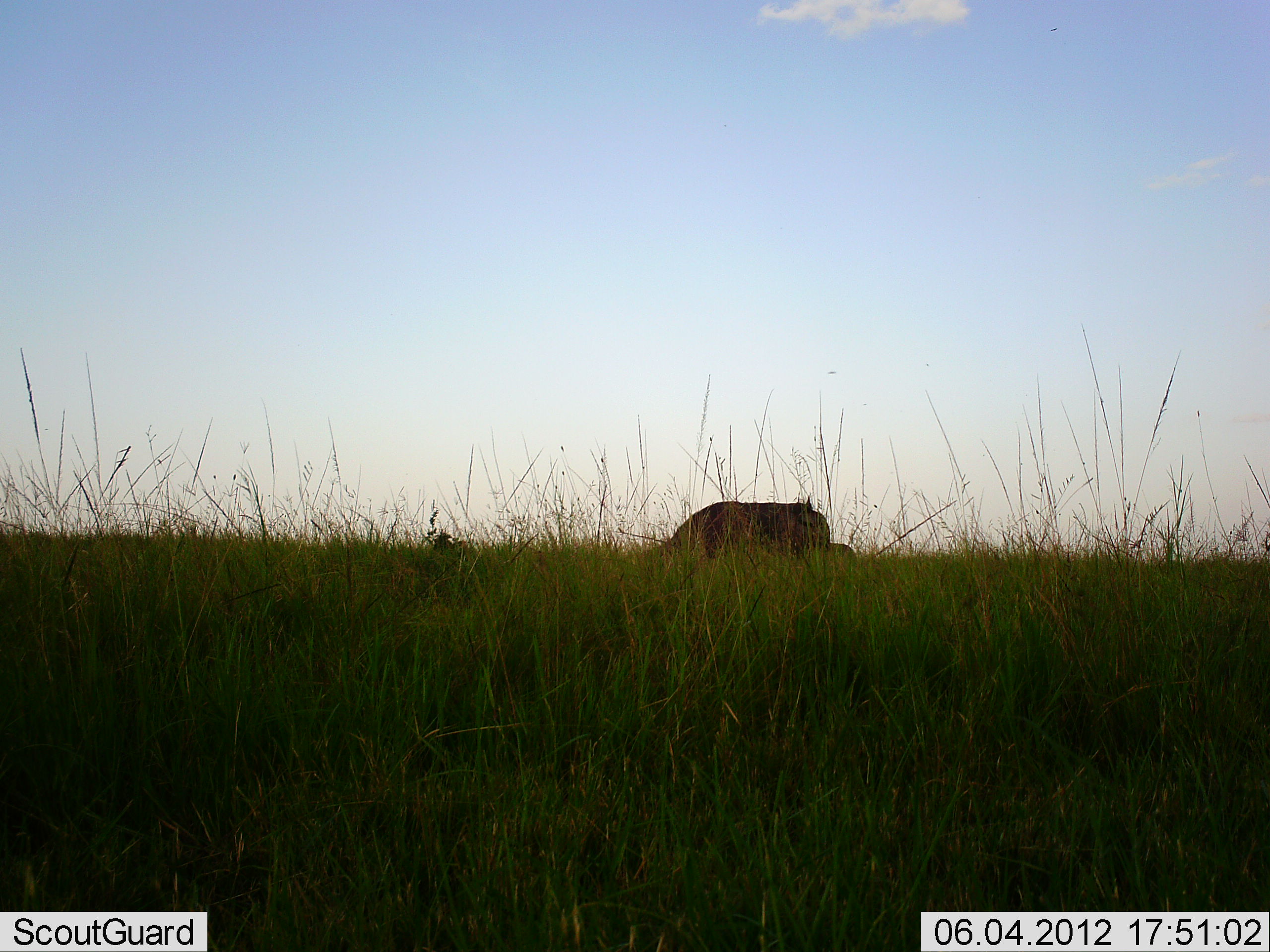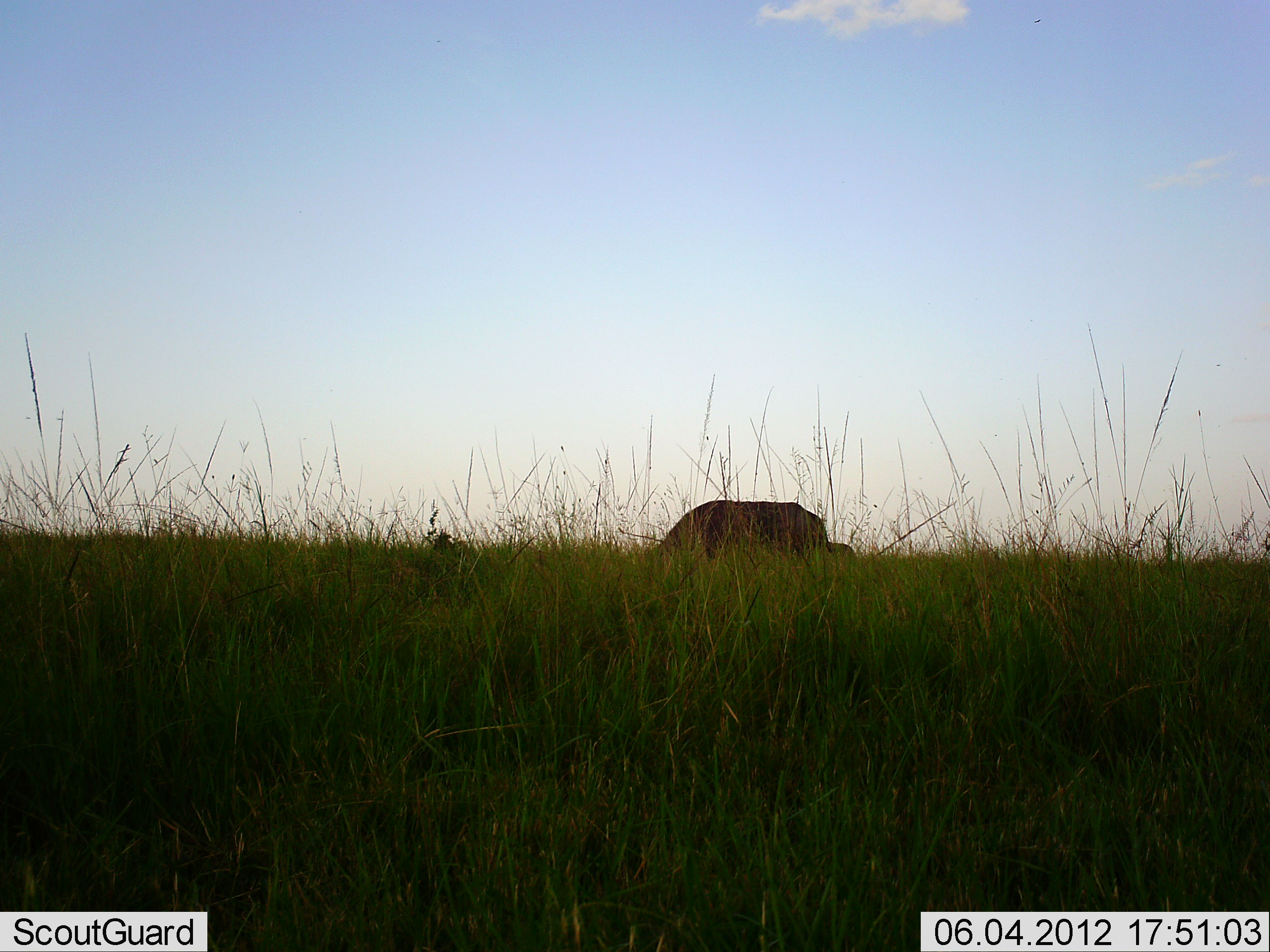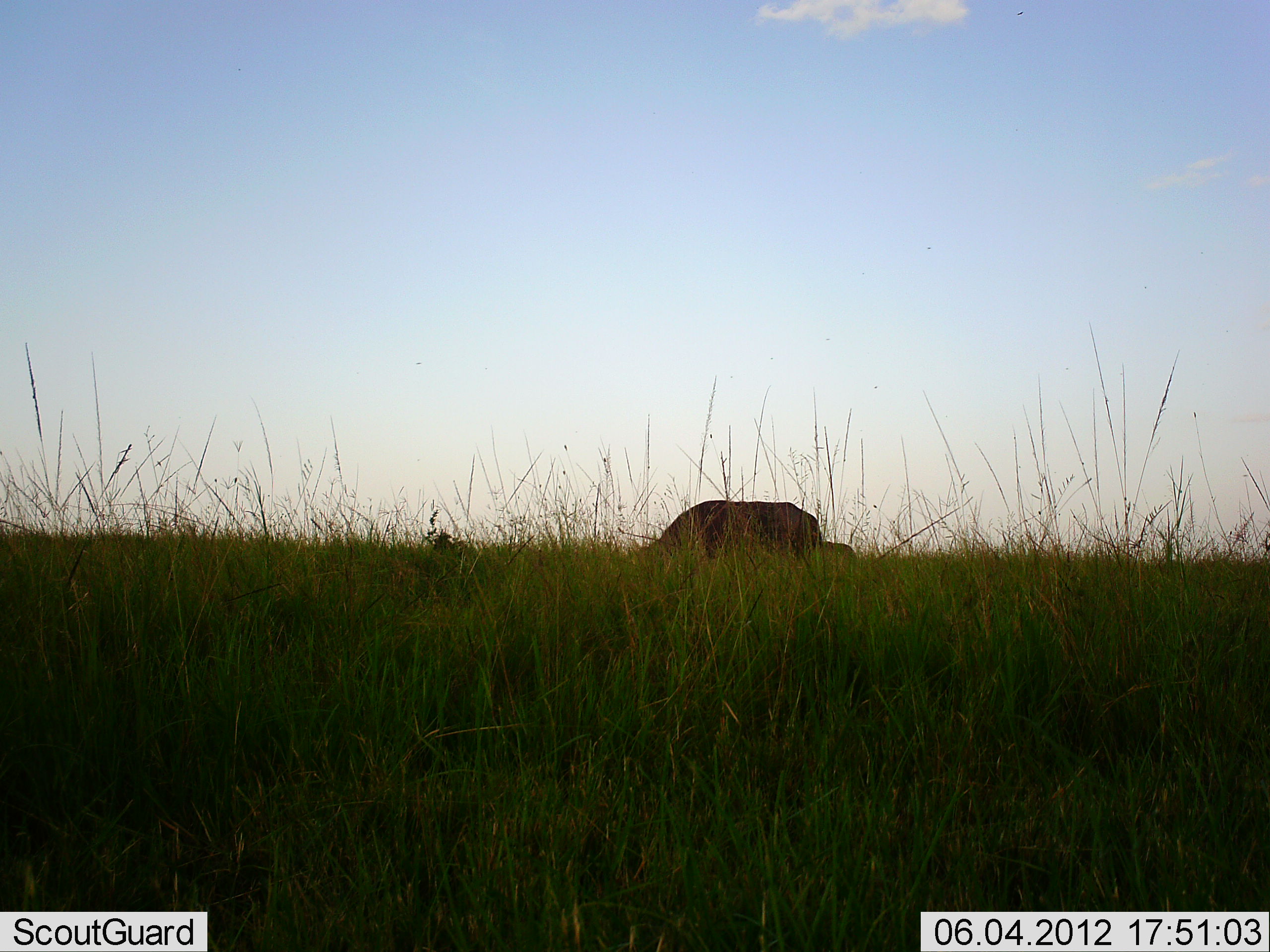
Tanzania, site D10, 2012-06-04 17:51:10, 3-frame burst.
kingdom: Animalia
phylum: Chordata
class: Mammalia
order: Artiodactyla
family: Bovidae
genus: Syncerus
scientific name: Syncerus caffer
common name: cape buffalo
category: buffalo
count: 2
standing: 12%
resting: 0%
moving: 12%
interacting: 0%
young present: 0%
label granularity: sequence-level